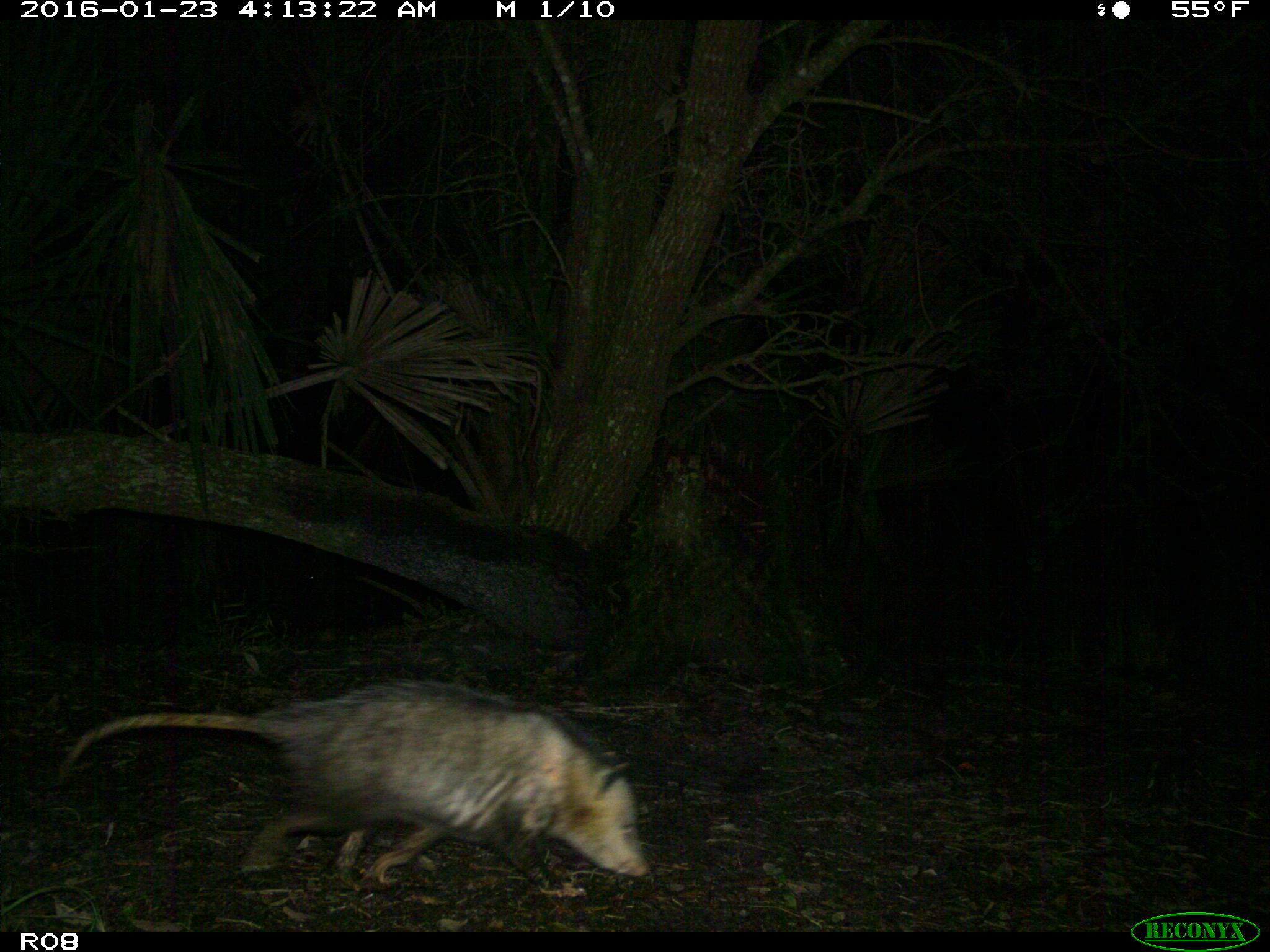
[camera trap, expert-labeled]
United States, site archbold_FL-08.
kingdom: Animalia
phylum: Chordata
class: Mammalia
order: Didelphimorphia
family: Didelphidae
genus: Didelphis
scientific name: Didelphis virginiana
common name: virginia opossum